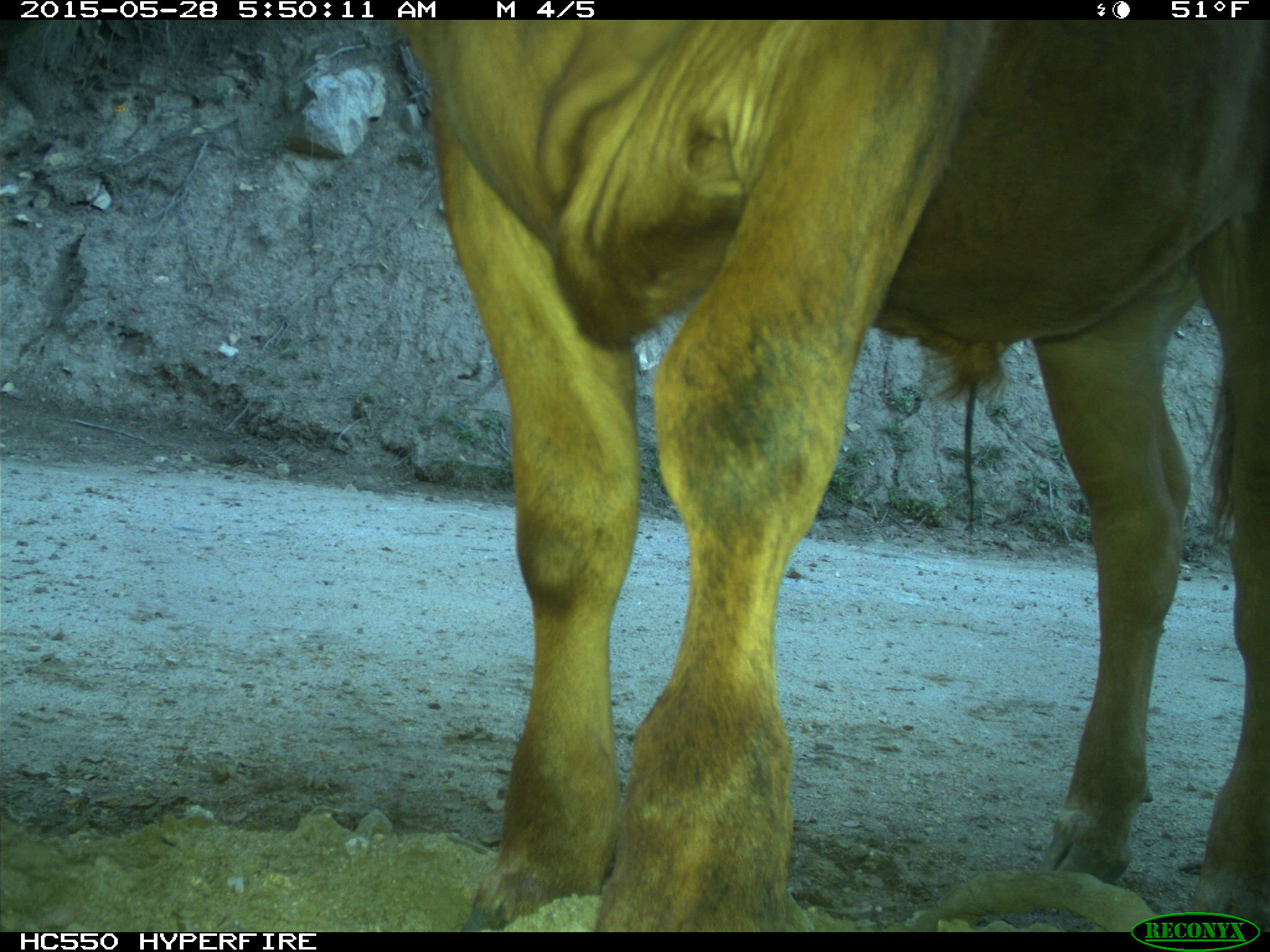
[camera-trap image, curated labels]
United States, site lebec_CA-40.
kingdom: Animalia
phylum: Chordata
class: Mammalia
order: Artiodactyla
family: Bovidae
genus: Bos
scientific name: Bos taurus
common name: domestic cow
Bos taurus (domestic cow).